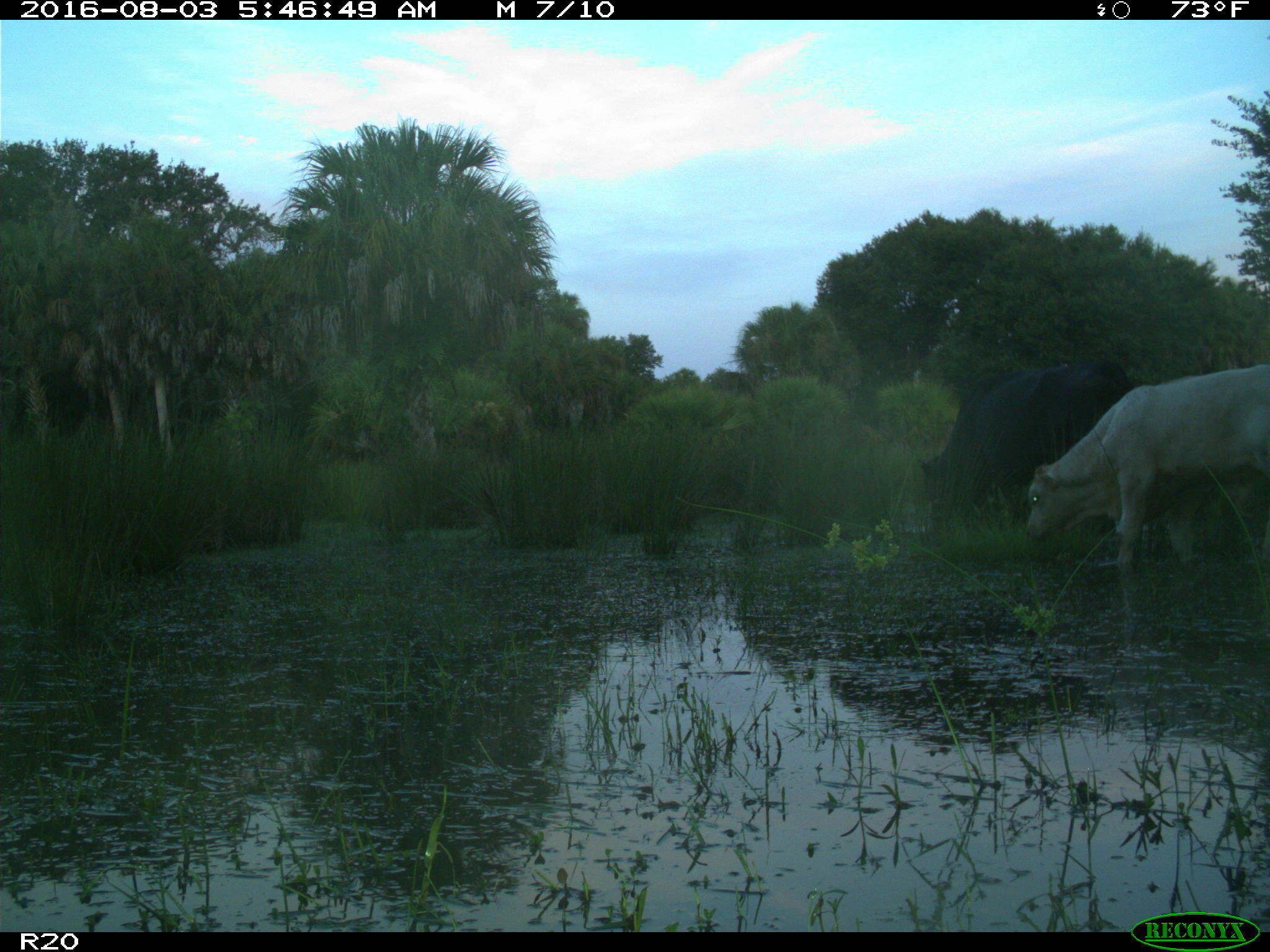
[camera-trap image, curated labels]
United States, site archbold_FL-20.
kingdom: Animalia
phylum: Chordata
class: Mammalia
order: Artiodactyla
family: Bovidae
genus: Bos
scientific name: Bos taurus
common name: domestic cow